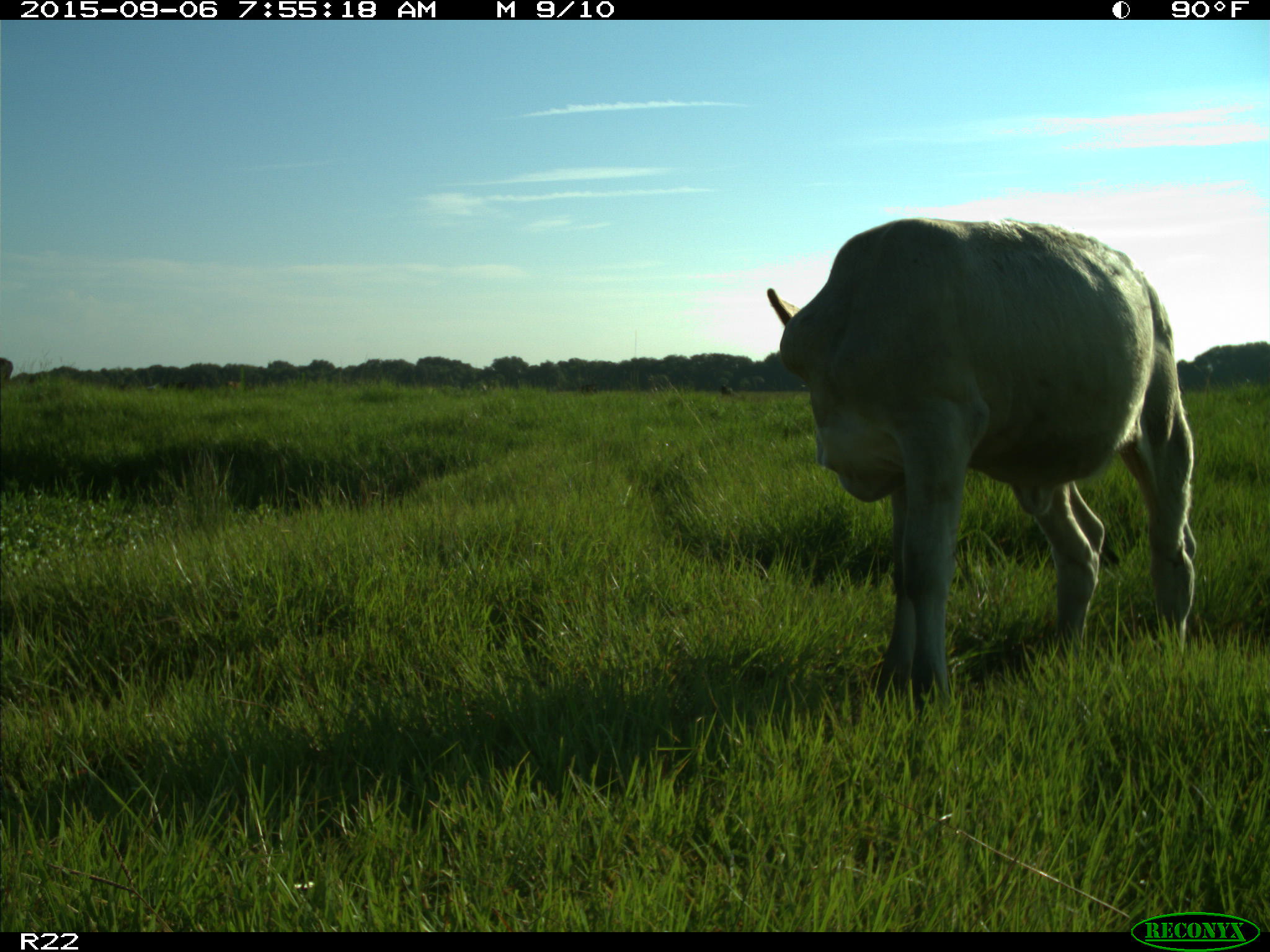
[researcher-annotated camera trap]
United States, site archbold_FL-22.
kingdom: Animalia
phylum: Chordata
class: Mammalia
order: Artiodactyla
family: Bovidae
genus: Bos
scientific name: Bos taurus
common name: domestic cow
Bos taurus (domestic cow).